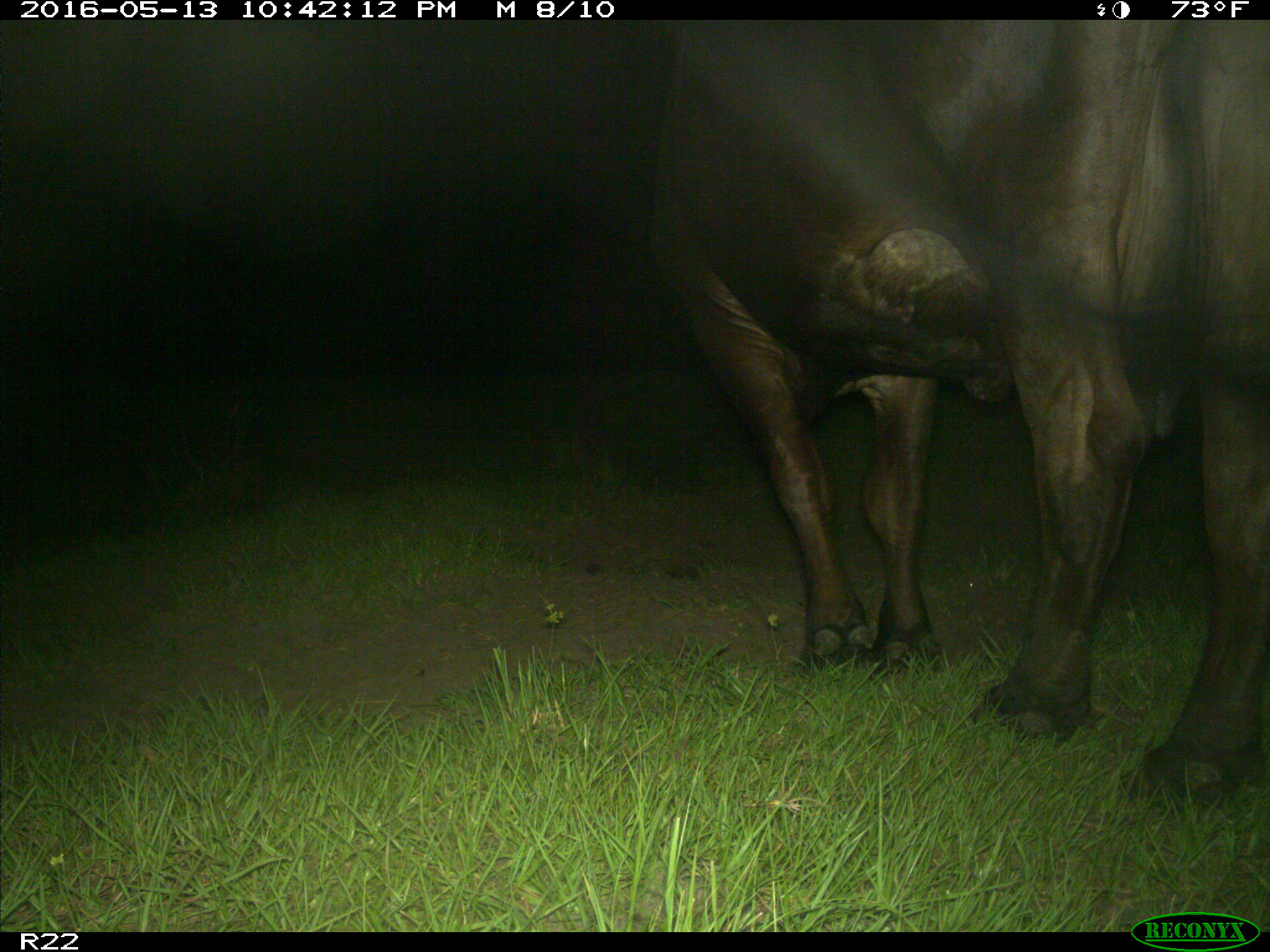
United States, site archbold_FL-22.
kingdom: Animalia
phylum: Chordata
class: Mammalia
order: Artiodactyla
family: Bovidae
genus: Bos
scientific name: Bos taurus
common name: domestic cow